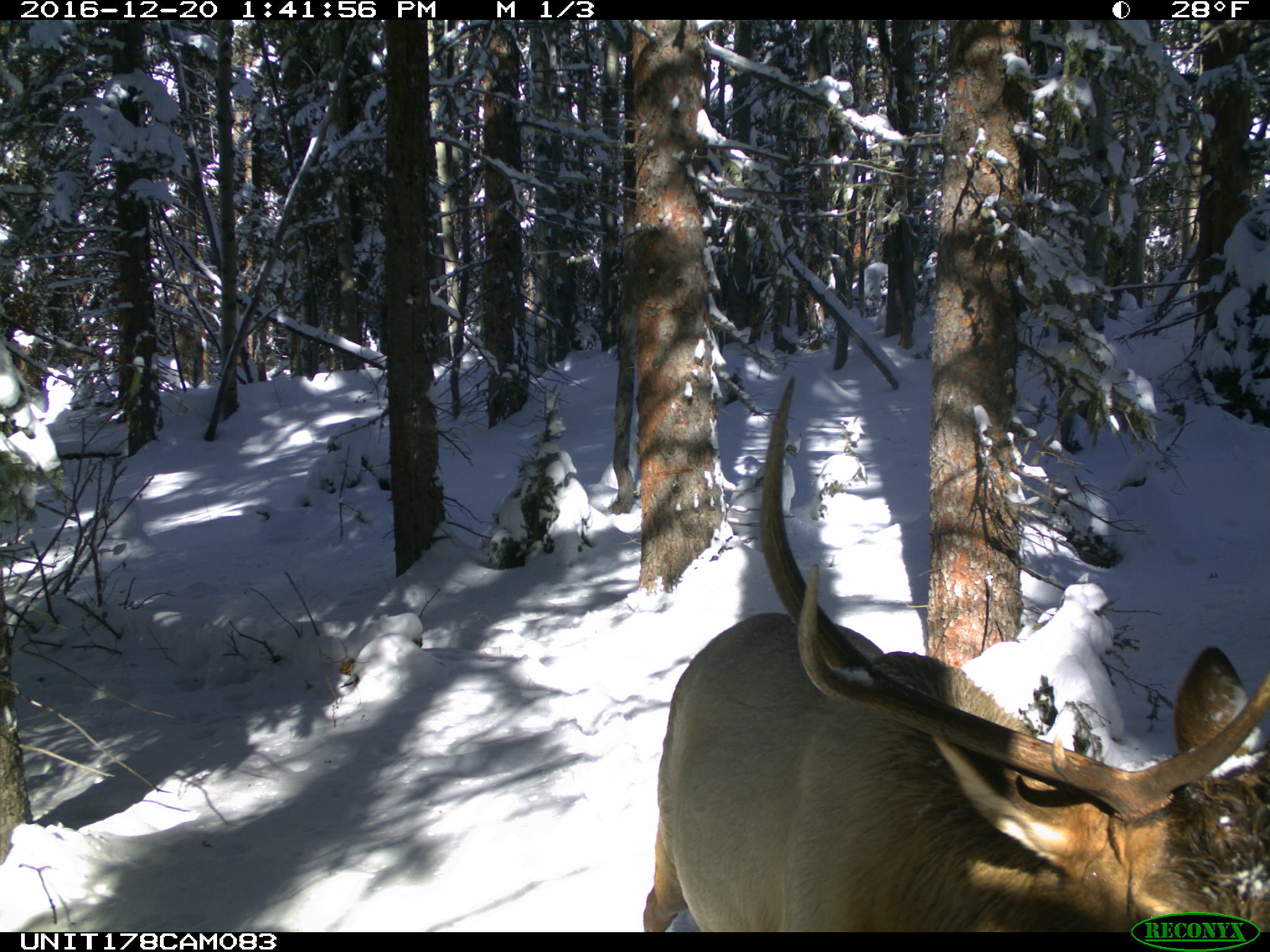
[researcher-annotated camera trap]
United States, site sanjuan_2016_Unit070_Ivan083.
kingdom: Animalia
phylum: Chordata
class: Mammalia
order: Artiodactyla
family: Cervidae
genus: Cervus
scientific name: Cervus elaphus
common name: red deer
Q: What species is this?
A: Cervus elaphus (red deer).